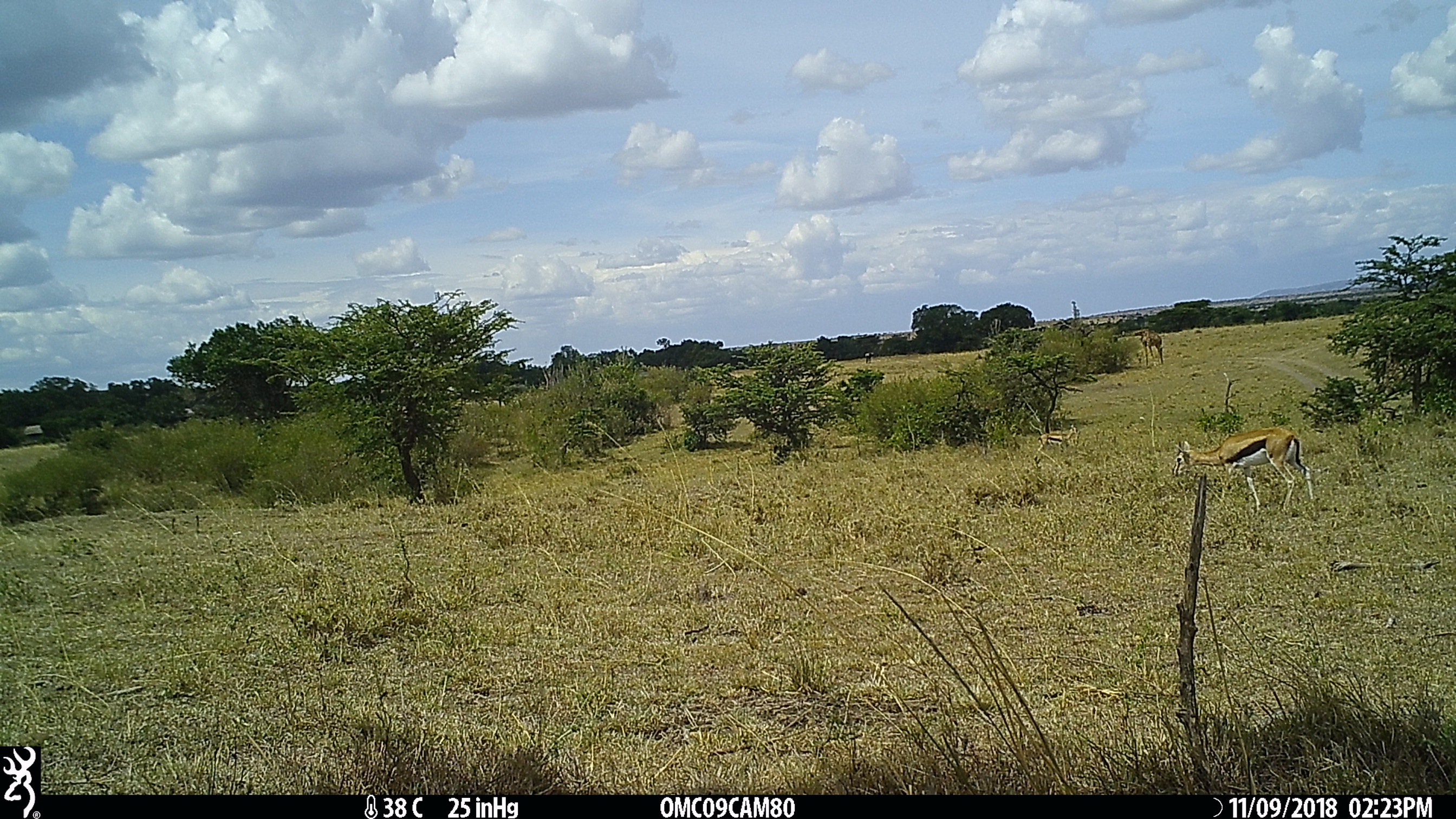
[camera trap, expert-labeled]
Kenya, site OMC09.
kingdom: Animalia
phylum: Chordata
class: Mammalia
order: Artiodactyla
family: Bovidae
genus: Eudorcas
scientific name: Eudorcas thomsonii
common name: thomon's gazelle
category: gazelle thomsons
Gazelle thomsons (thomon's gazelle) (Eudorcas thomsonii).